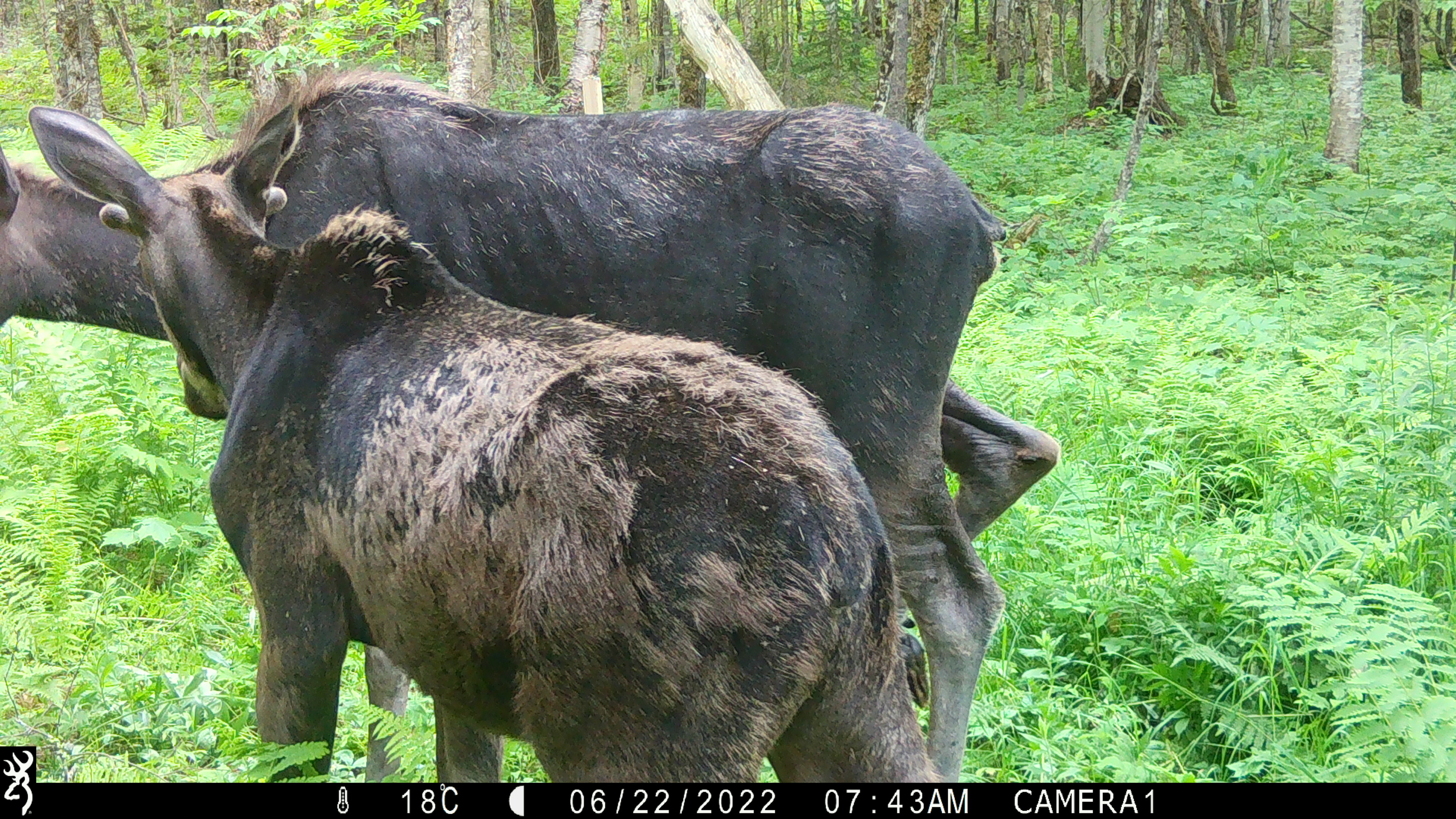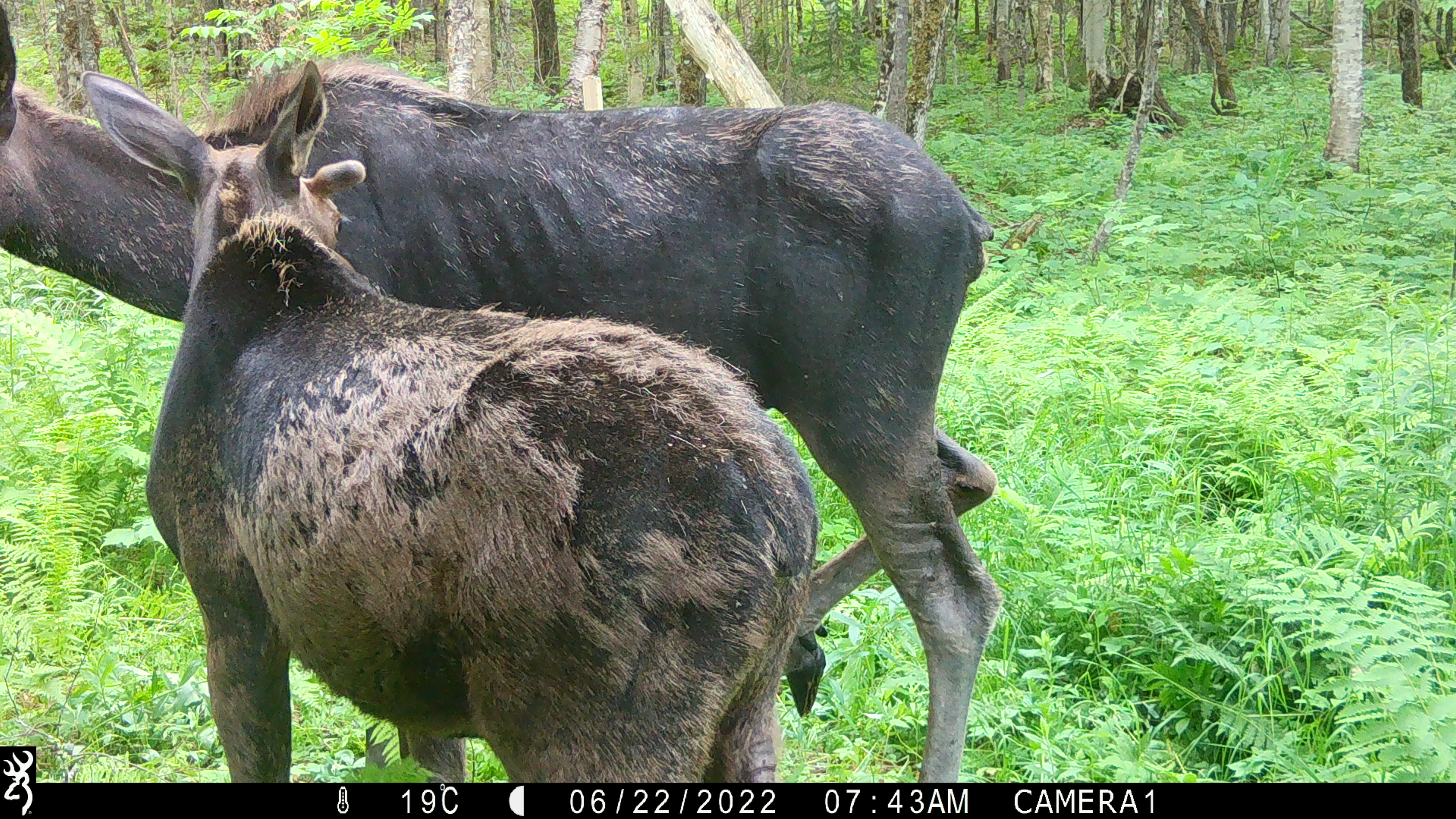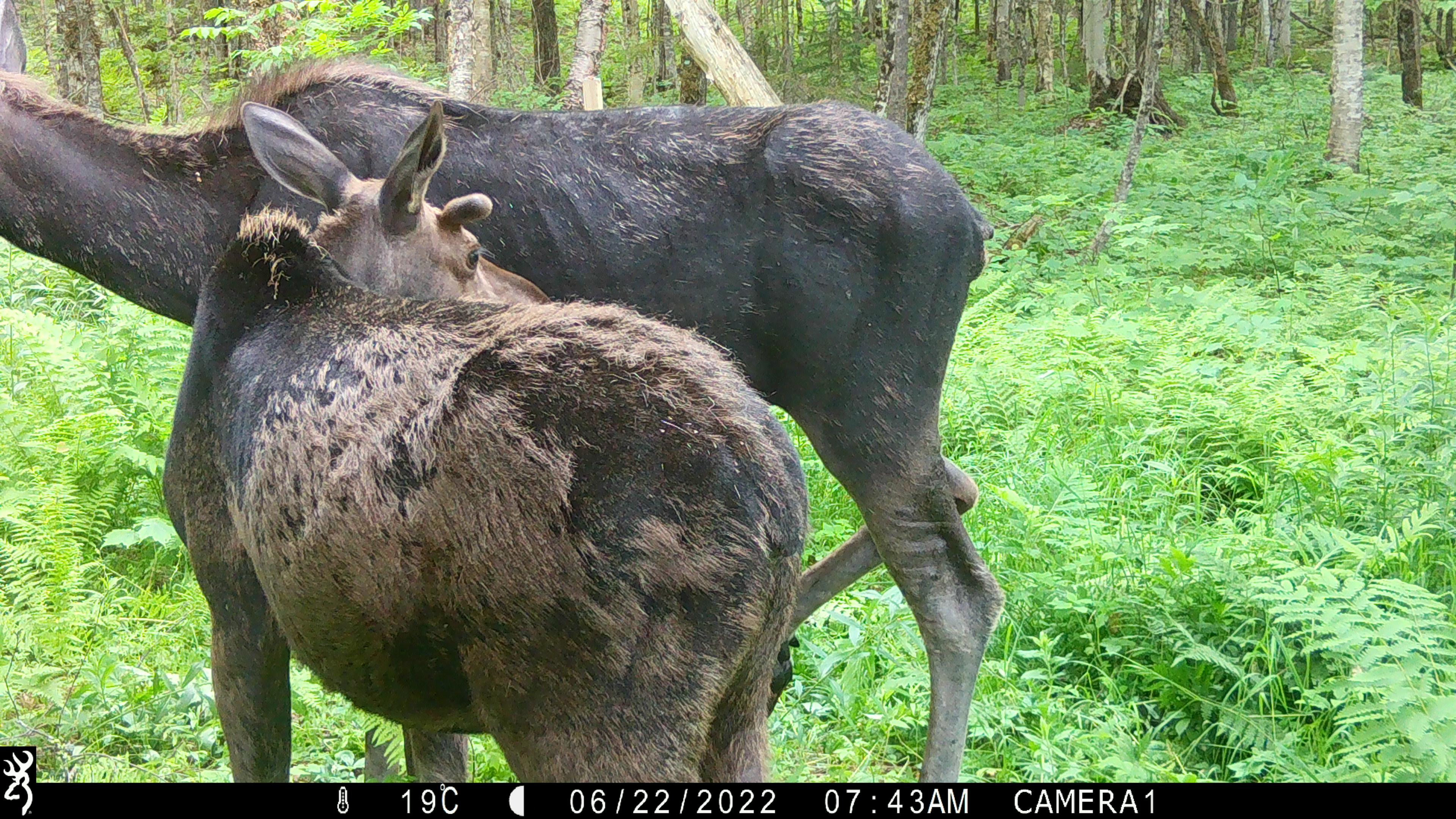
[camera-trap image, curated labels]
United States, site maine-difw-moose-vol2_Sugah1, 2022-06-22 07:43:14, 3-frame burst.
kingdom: Animalia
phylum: Chordata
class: Mammalia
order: Artiodactyla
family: Cervidae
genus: Alces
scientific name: Alces alces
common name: moose